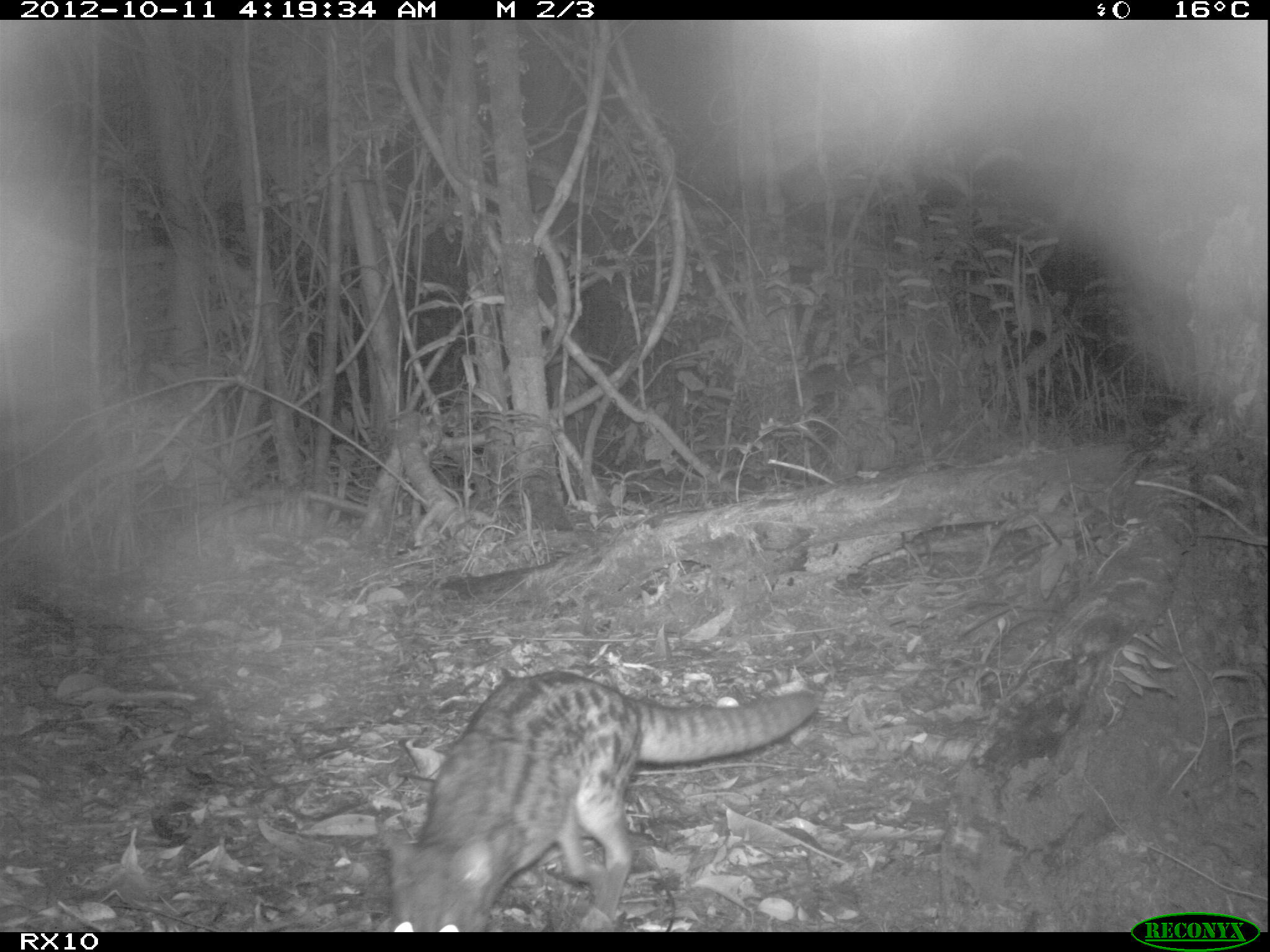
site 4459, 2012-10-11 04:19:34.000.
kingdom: Animalia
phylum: Chordata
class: Mammalia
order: Carnivora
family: Eupleridae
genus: Fossa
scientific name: Fossa fossana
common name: fanaloka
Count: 1.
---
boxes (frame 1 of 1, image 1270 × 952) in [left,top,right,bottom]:
fossa fossana: [382,667,817,931]